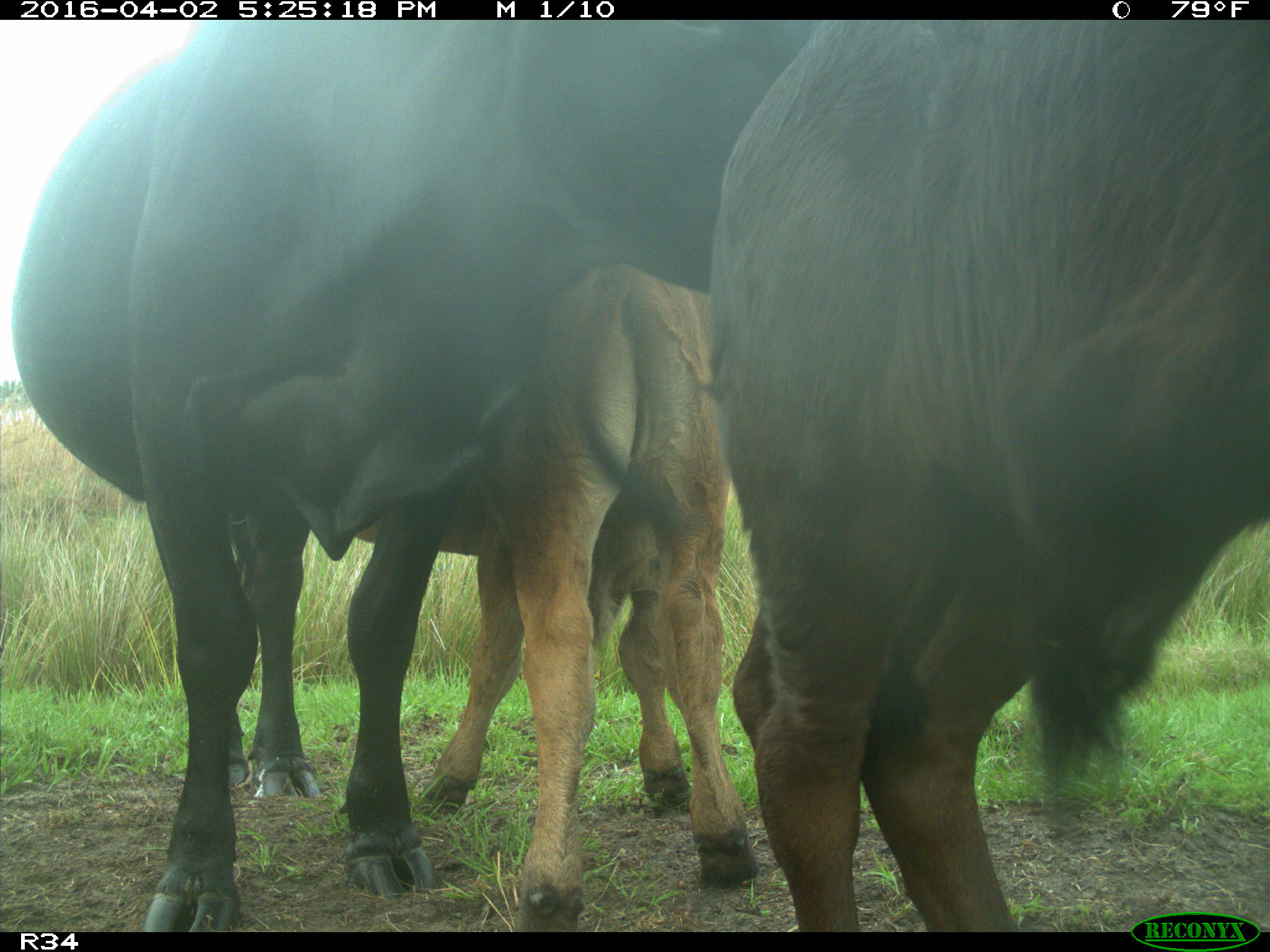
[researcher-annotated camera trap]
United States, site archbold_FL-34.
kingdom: Animalia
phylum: Chordata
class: Mammalia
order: Artiodactyla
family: Bovidae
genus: Bos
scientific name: Bos taurus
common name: domestic cow